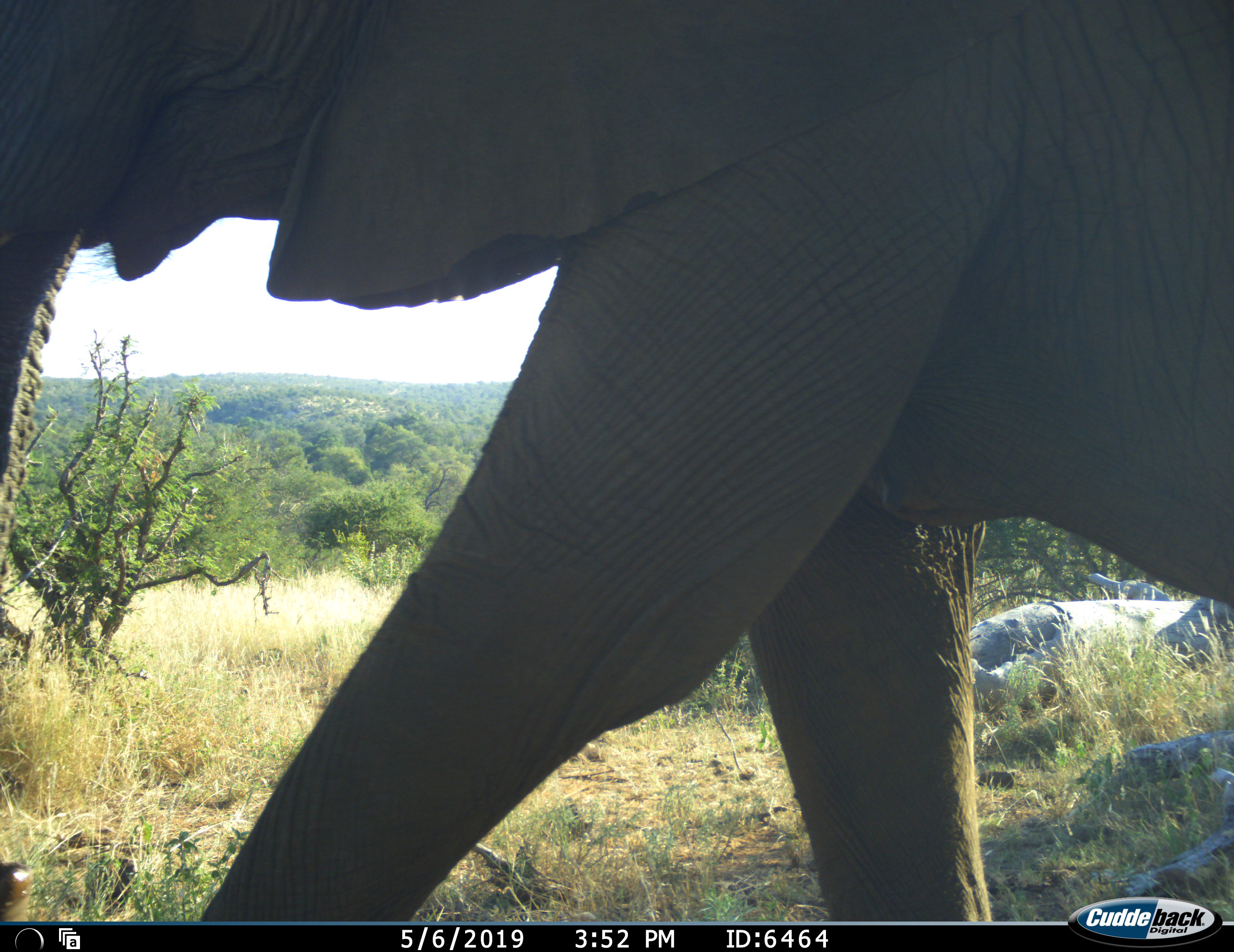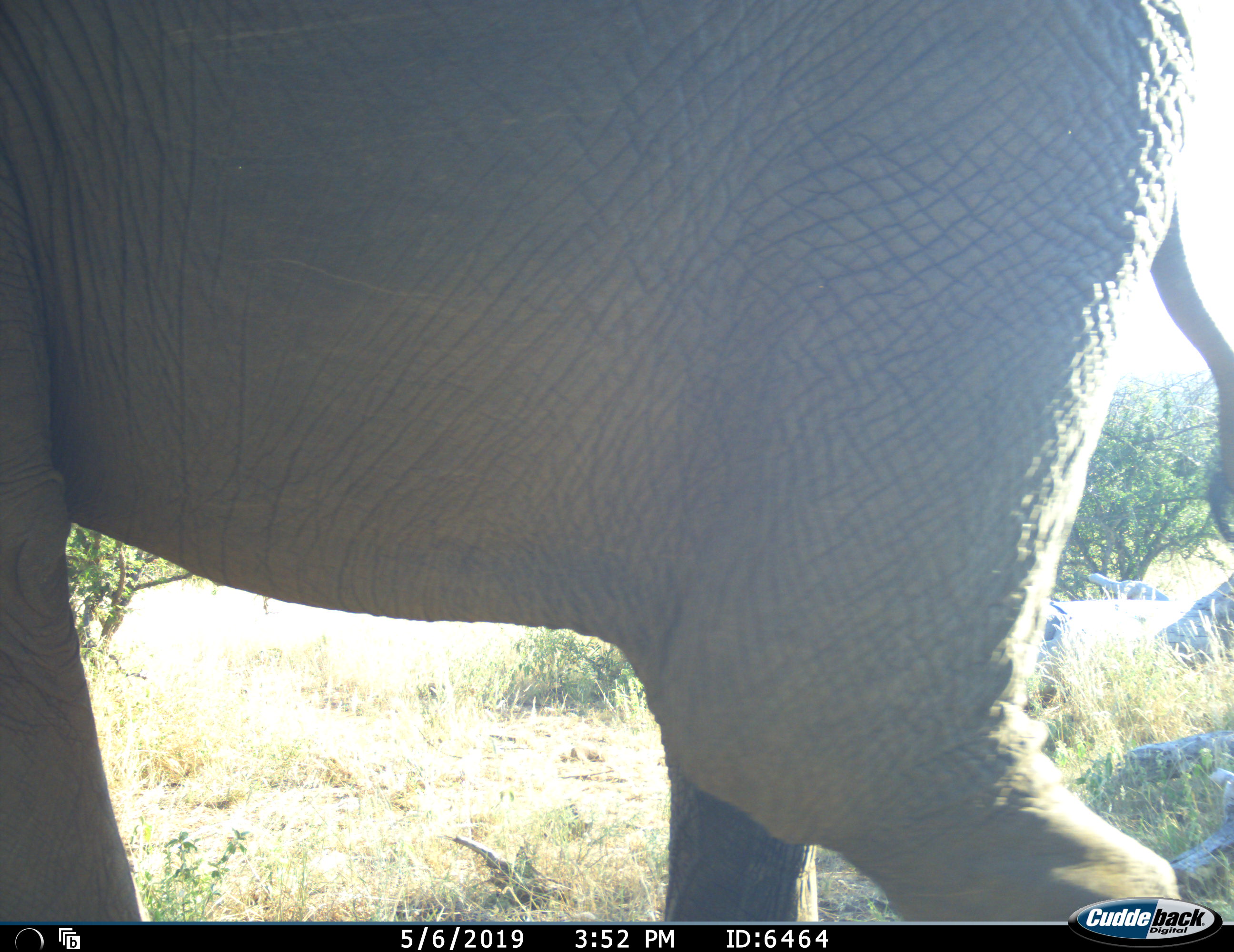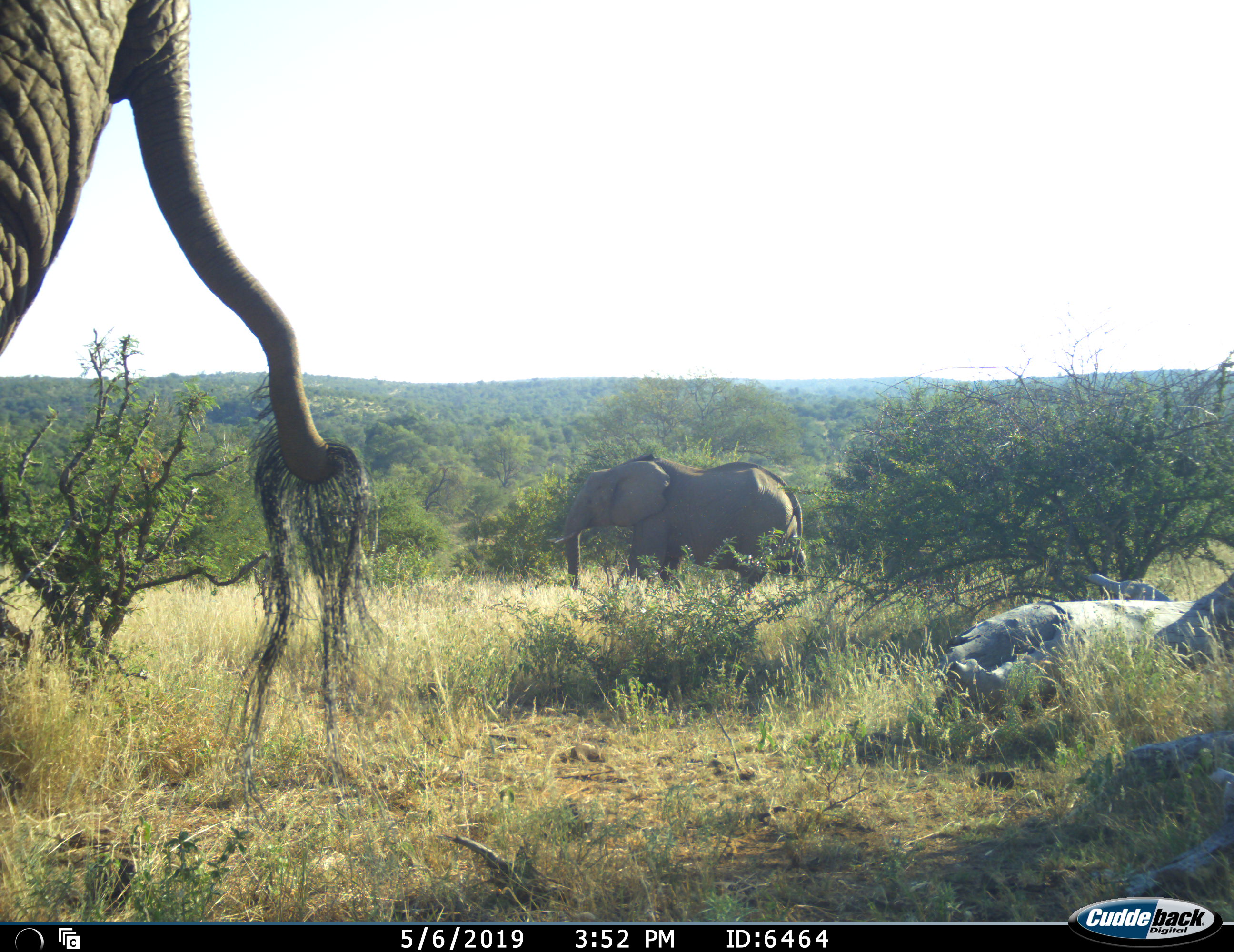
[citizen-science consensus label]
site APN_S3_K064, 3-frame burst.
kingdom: Animalia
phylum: Chordata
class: Mammalia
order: Proboscidea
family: Elephantidae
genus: Loxodonta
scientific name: Loxodonta africana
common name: african bush elephant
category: elephant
Elephant (african bush elephant) (Loxodonta africana), count 2. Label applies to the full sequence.